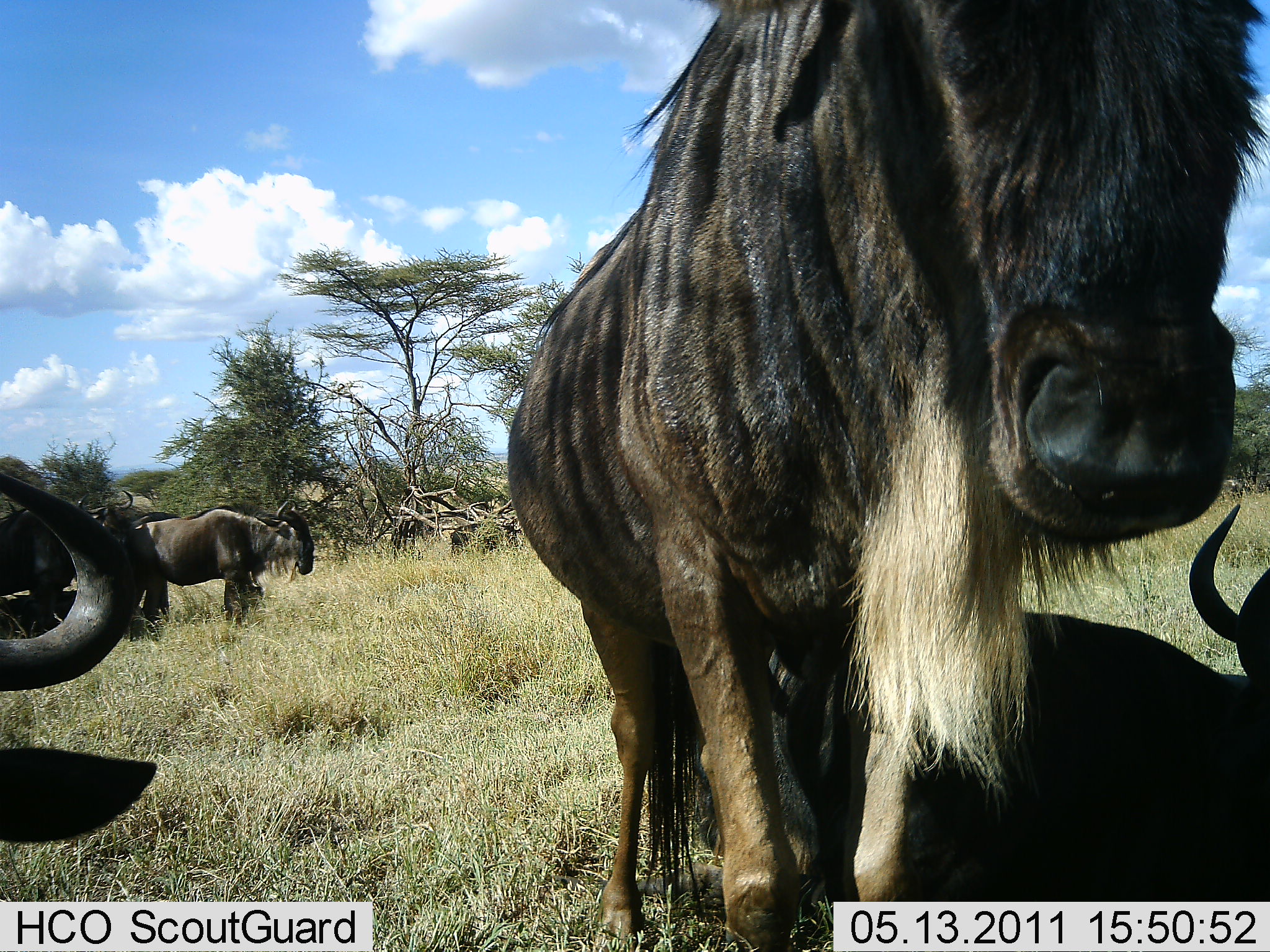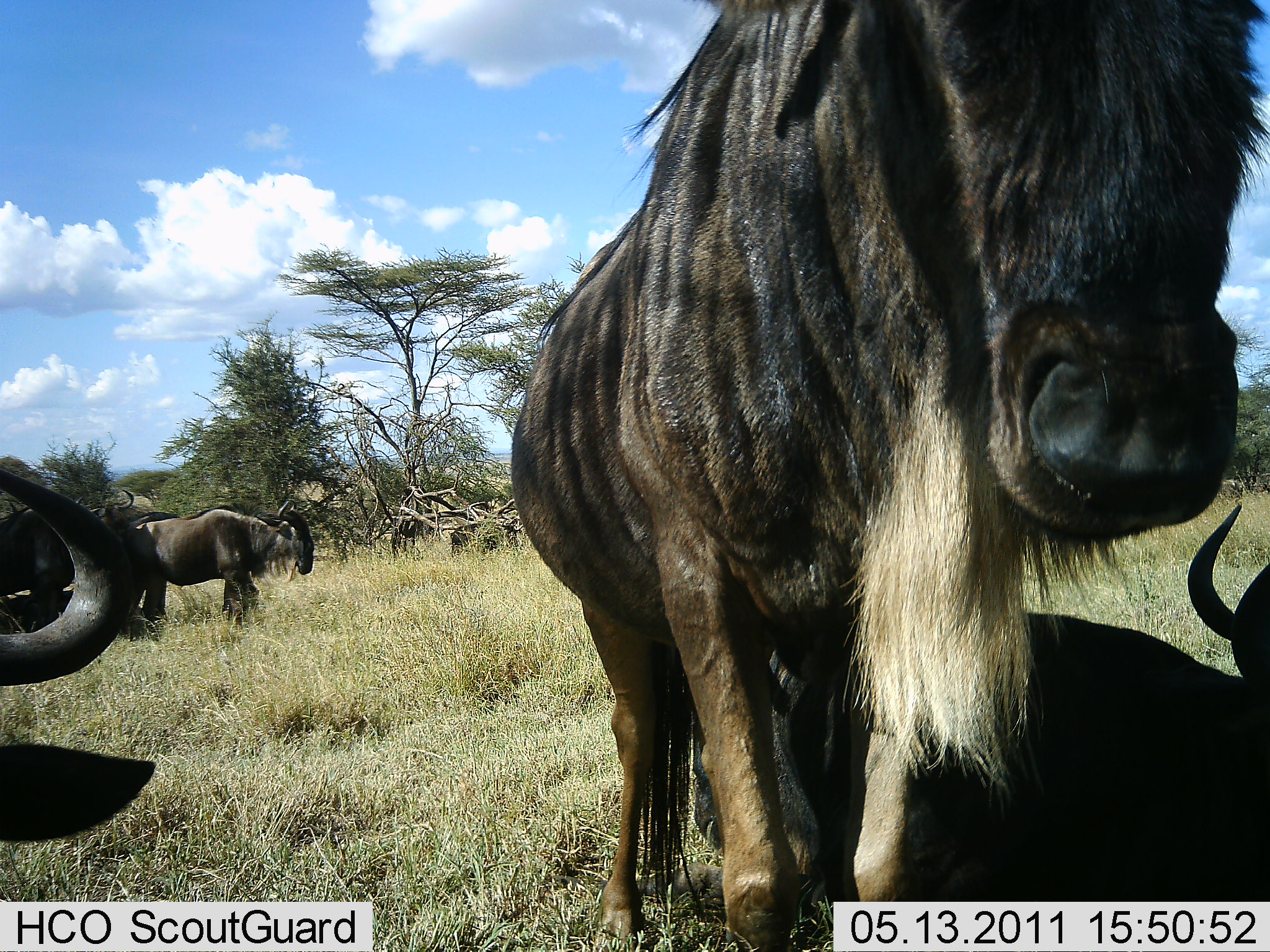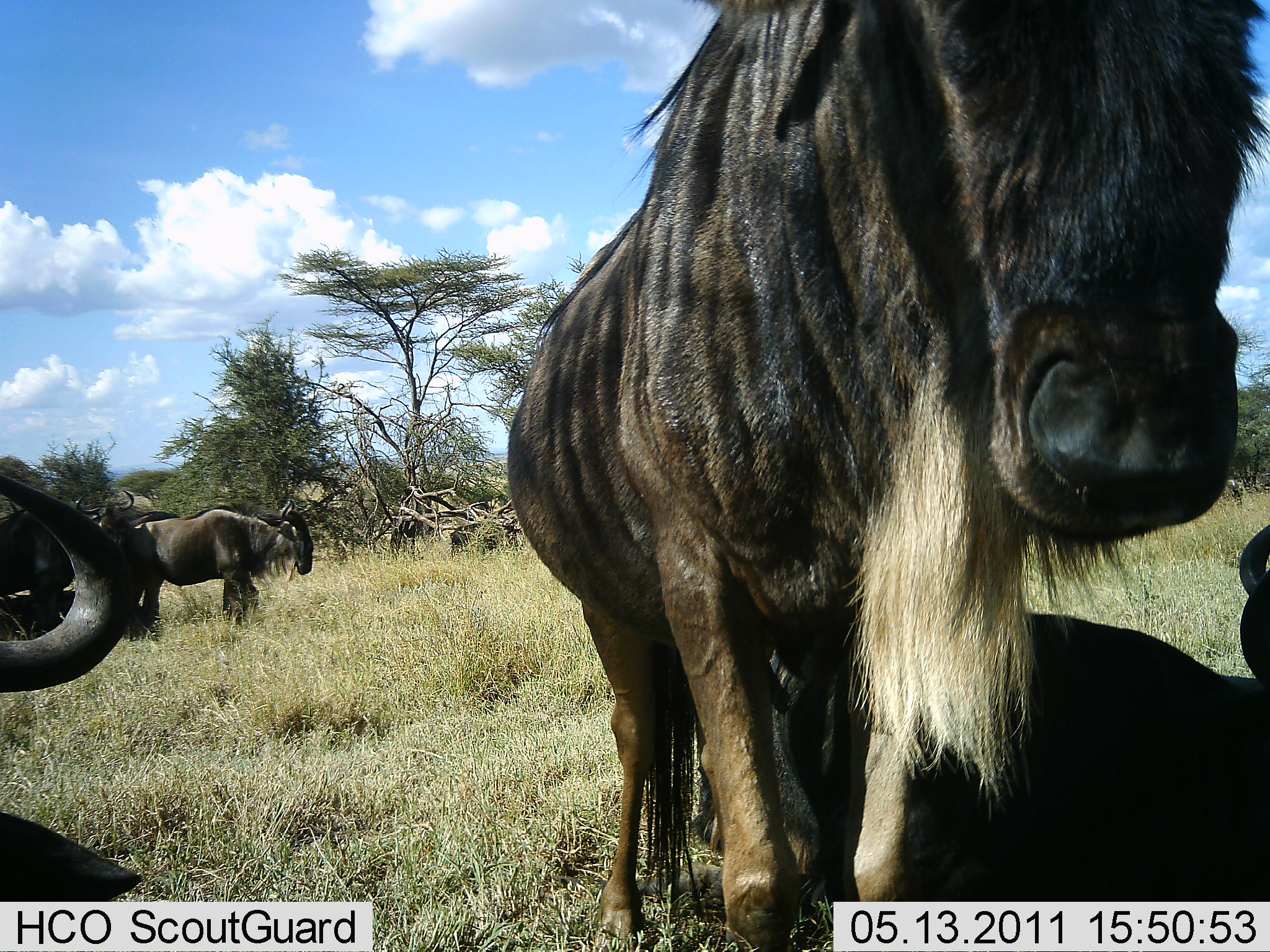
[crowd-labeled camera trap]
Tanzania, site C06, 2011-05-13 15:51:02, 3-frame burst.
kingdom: Animalia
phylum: Chordata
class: Mammalia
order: Artiodactyla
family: Bovidae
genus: Connochaetes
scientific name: Connochaetes taurinus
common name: blue wildebeest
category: wildebeest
Wildebeest (blue wildebeest) (Connochaetes taurinus), count 5. Behavior (volunteer vote fractions): standing 100%, resting 42%, moving 8%, interacting 8%. Young present (vote fraction): 8%. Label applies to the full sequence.